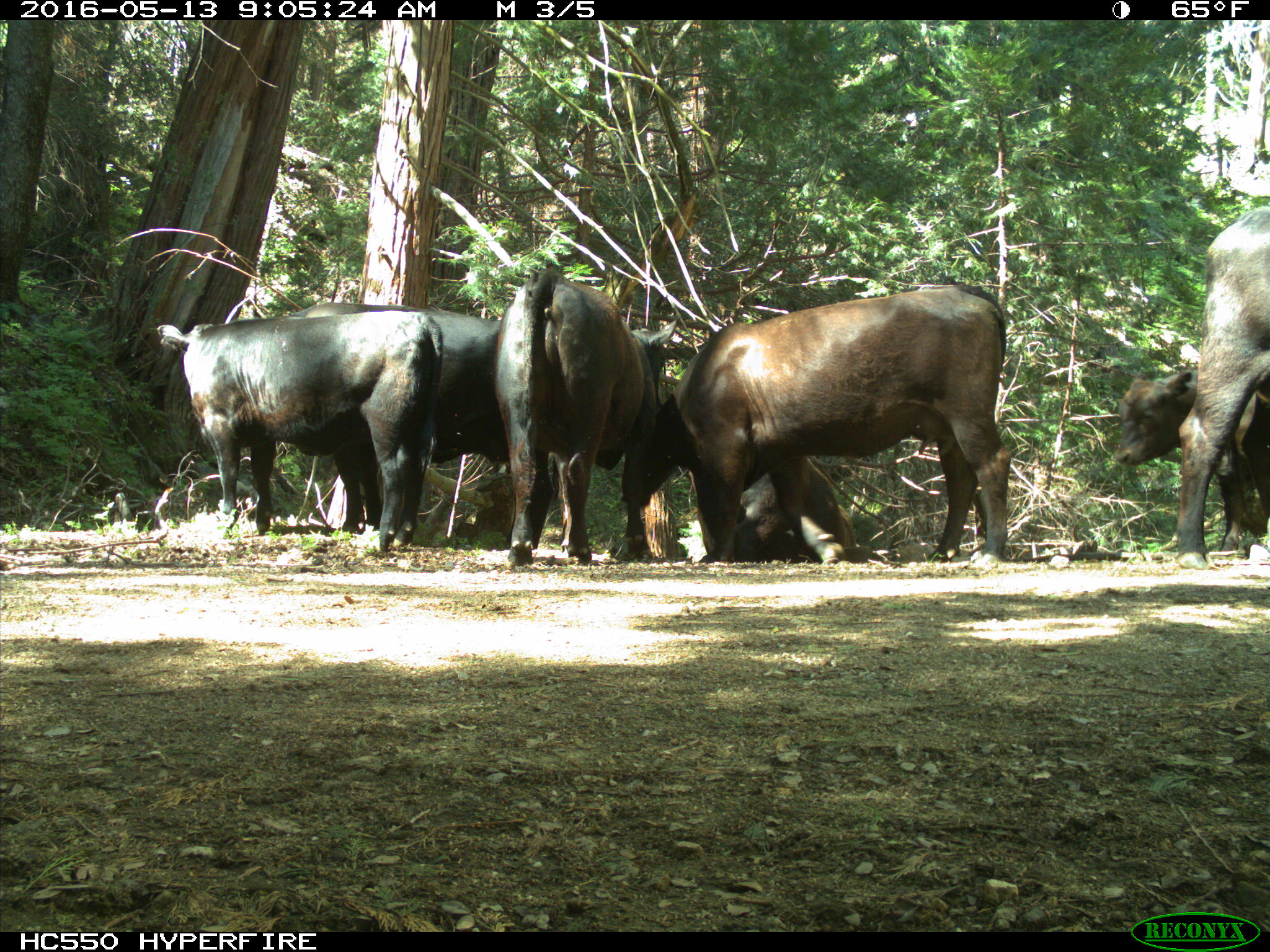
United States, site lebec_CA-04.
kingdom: Animalia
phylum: Chordata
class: Mammalia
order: Artiodactyla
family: Bovidae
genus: Bos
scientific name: Bos taurus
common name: domestic cow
Bos taurus (domestic cow).